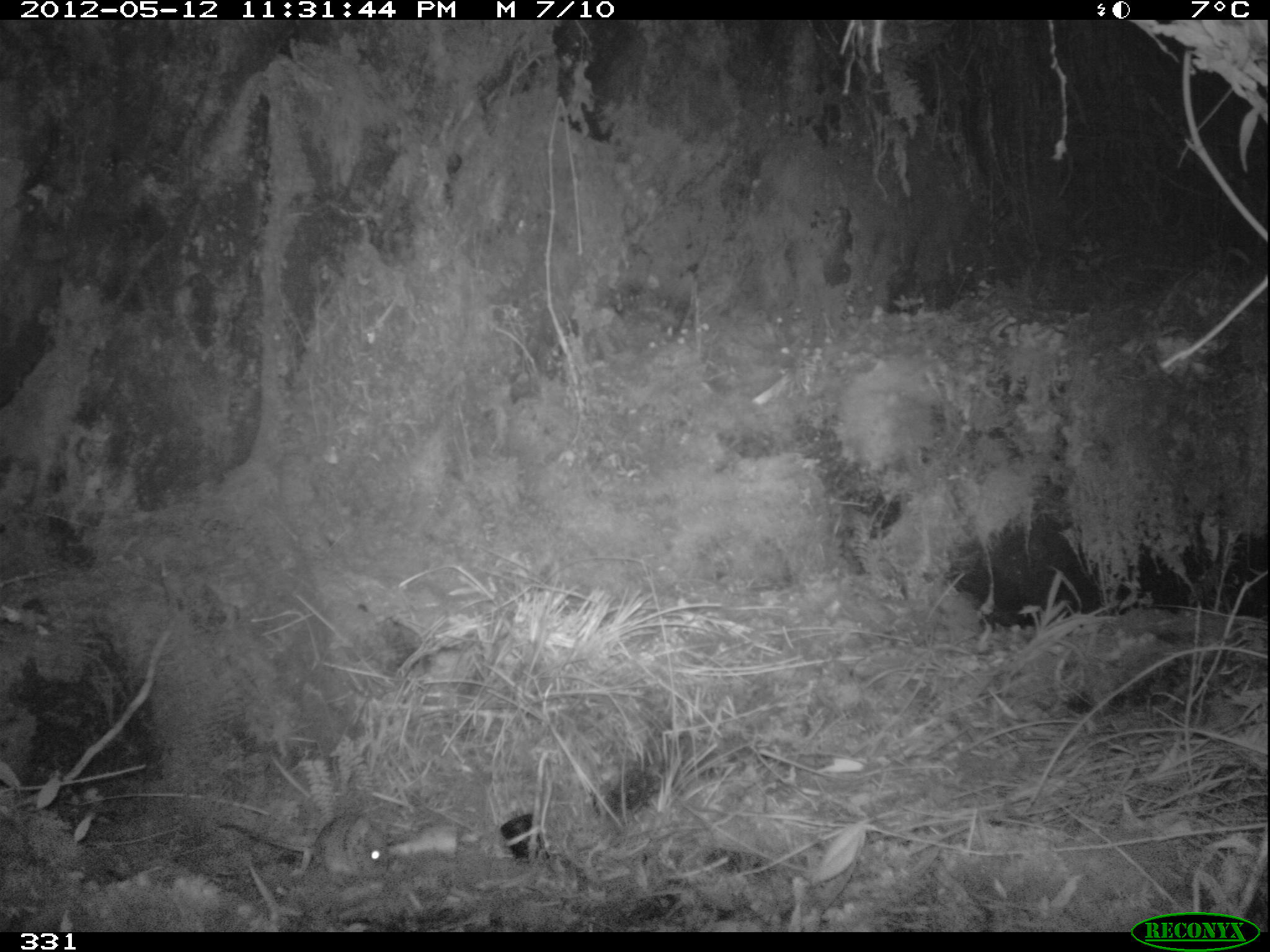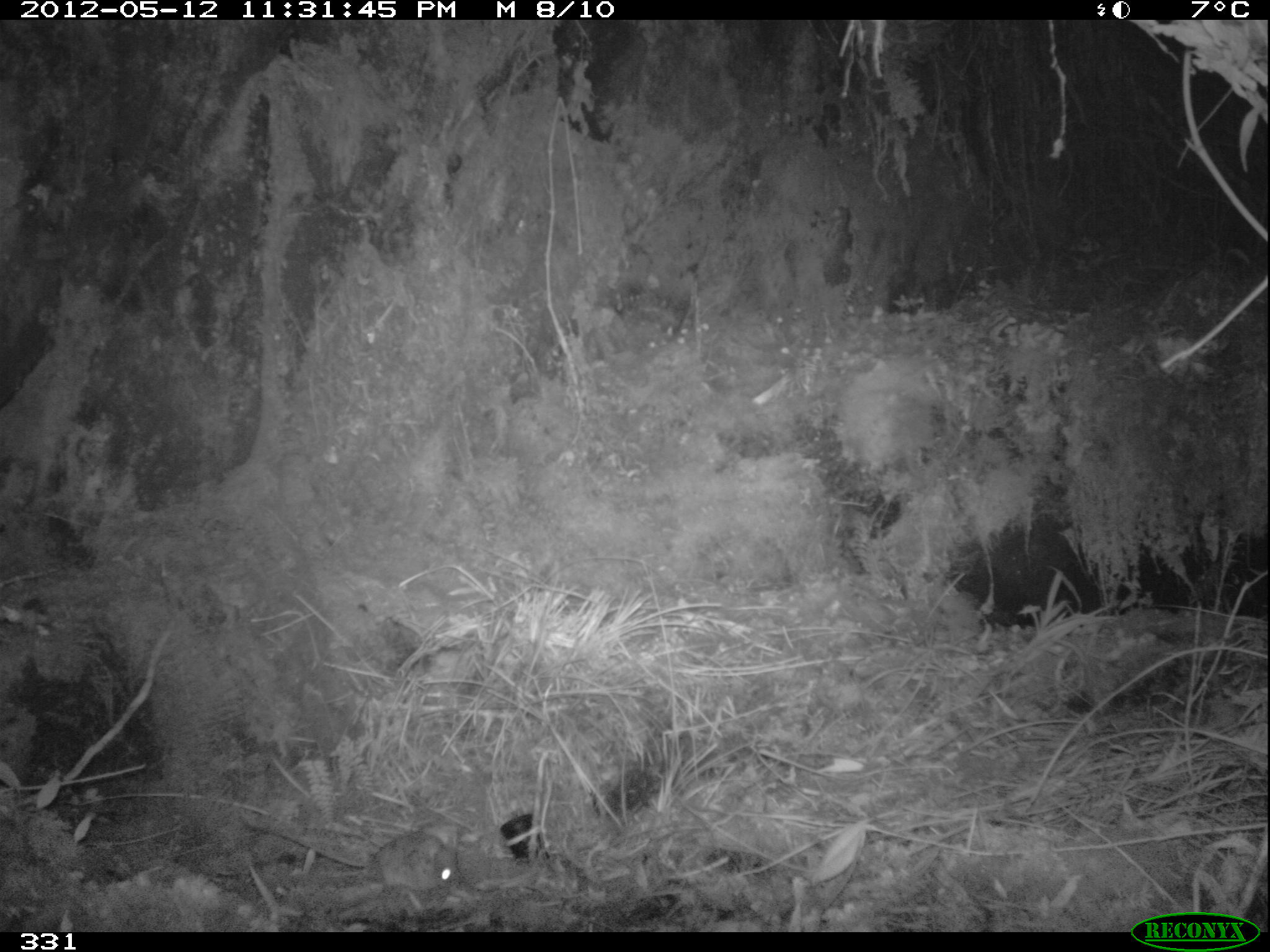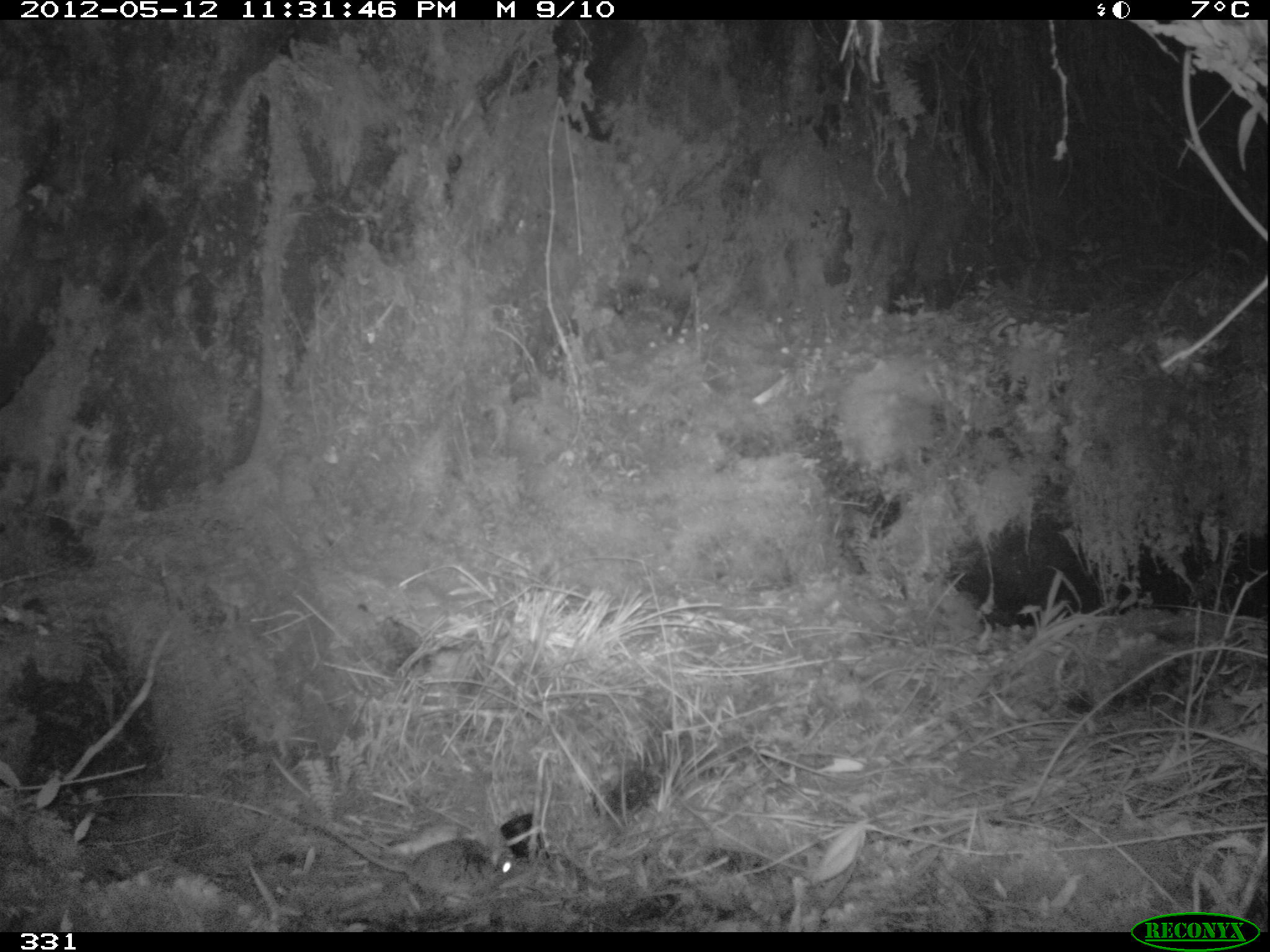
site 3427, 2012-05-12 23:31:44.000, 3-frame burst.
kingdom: Animalia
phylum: Chordata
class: Mammalia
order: Rodentia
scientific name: Rodentia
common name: rodents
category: unknown rodent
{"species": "unknown rodent (rodents) (Rodentia)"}